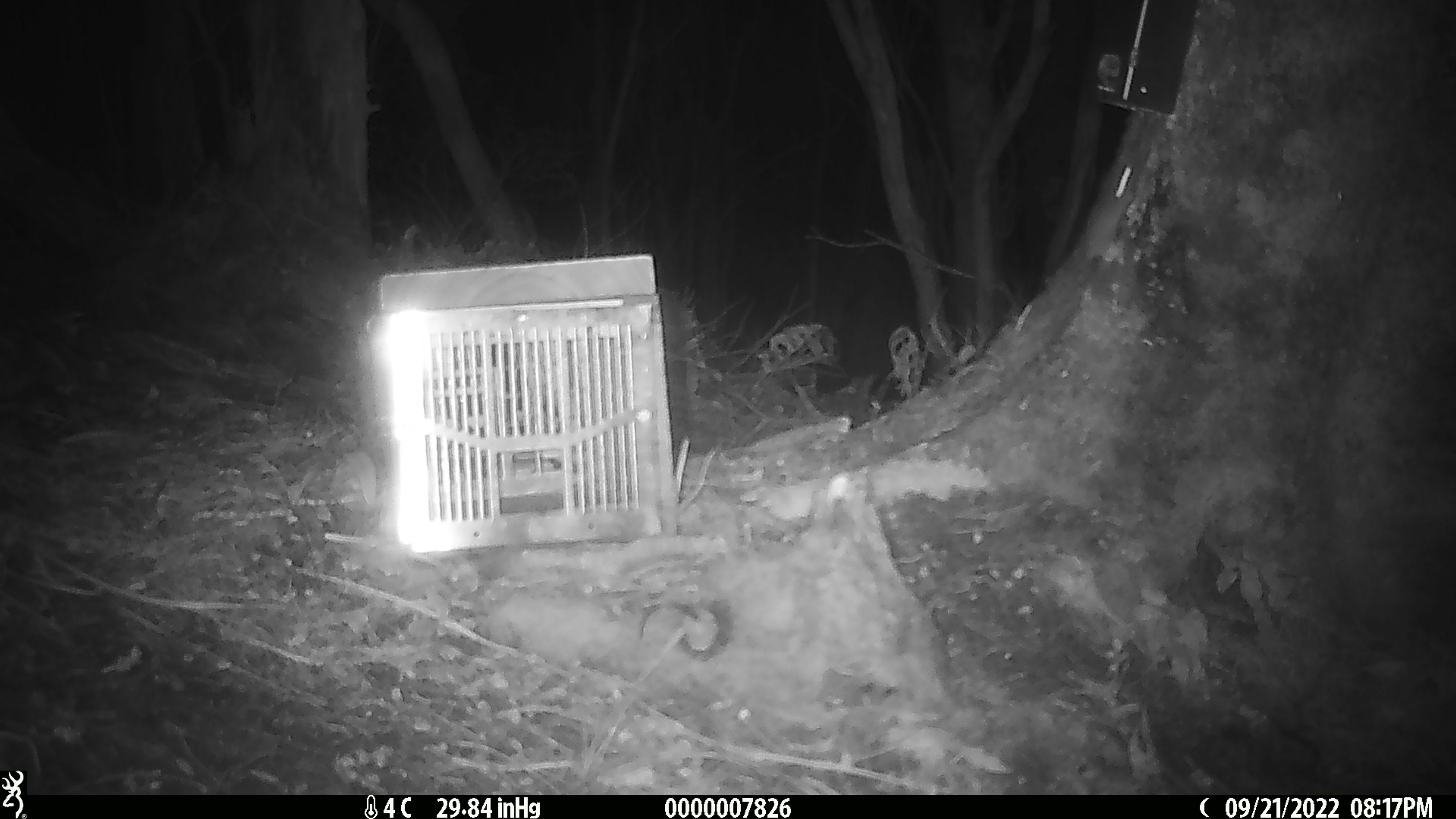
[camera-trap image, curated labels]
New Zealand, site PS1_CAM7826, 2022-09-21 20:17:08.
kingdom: Animalia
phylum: Chordata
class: Mammalia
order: Rodentia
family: Muridae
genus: Mus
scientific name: Mus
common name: mouse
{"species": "mouse (Mus)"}